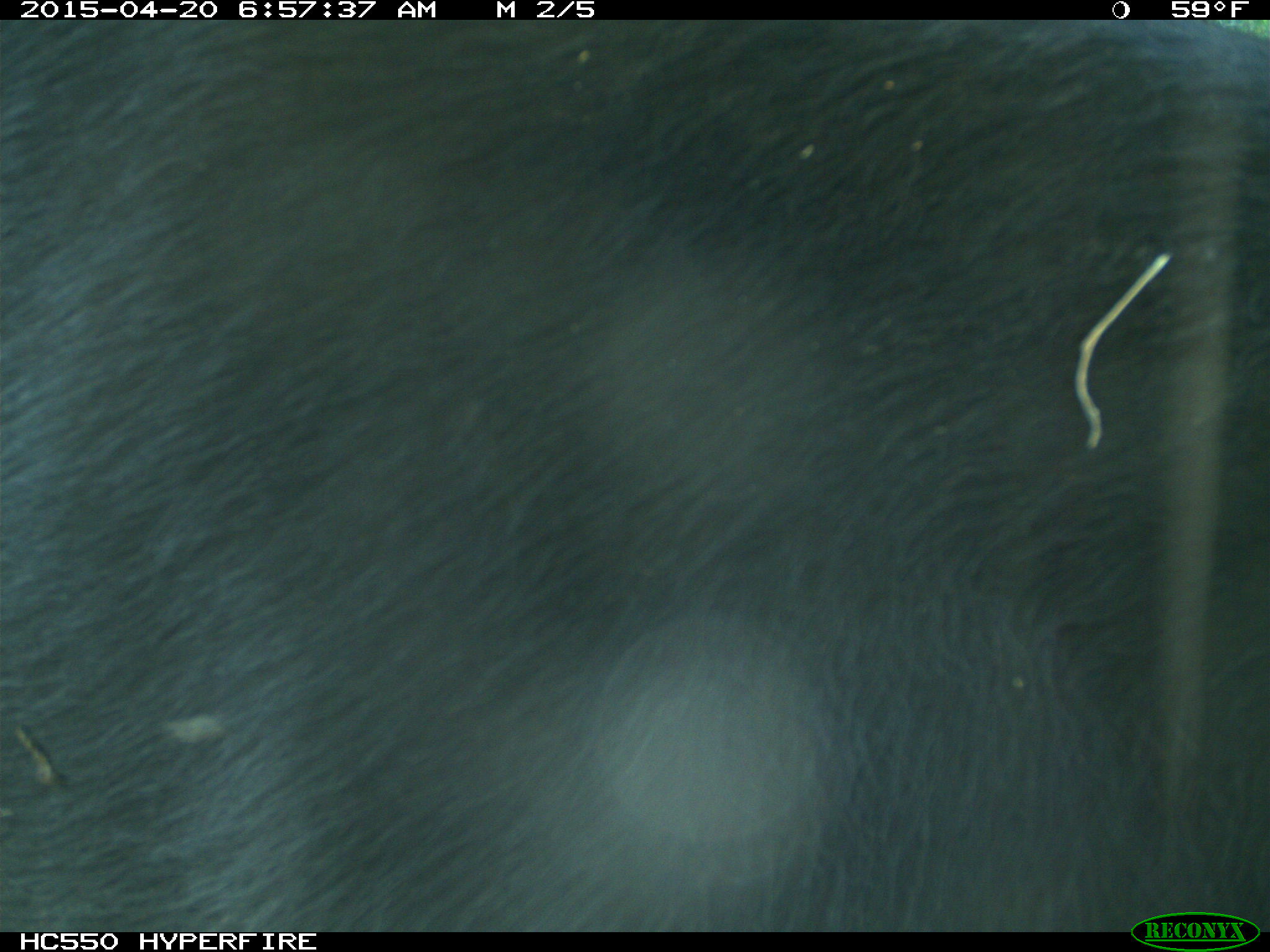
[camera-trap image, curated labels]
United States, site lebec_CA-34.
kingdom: Animalia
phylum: Chordata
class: Mammalia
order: Artiodactyla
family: Bovidae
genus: Bos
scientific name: Bos taurus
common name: domestic cow